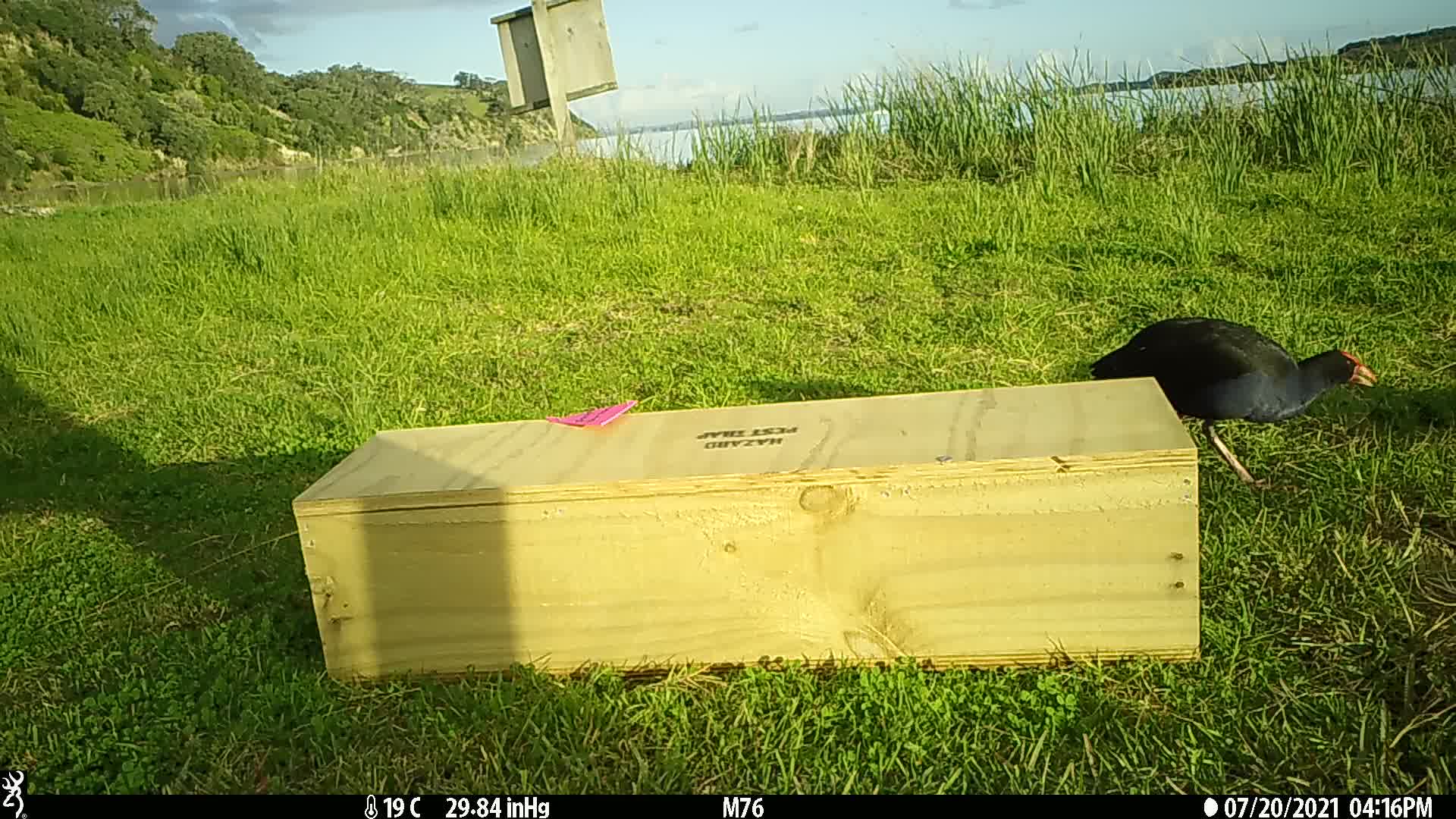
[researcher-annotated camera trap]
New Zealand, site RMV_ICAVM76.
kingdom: Animalia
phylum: Chordata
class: Aves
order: Gruiformes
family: Rallidae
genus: Porphyrio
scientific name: Porphyrio melanotus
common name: australasian swamphen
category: pukeko